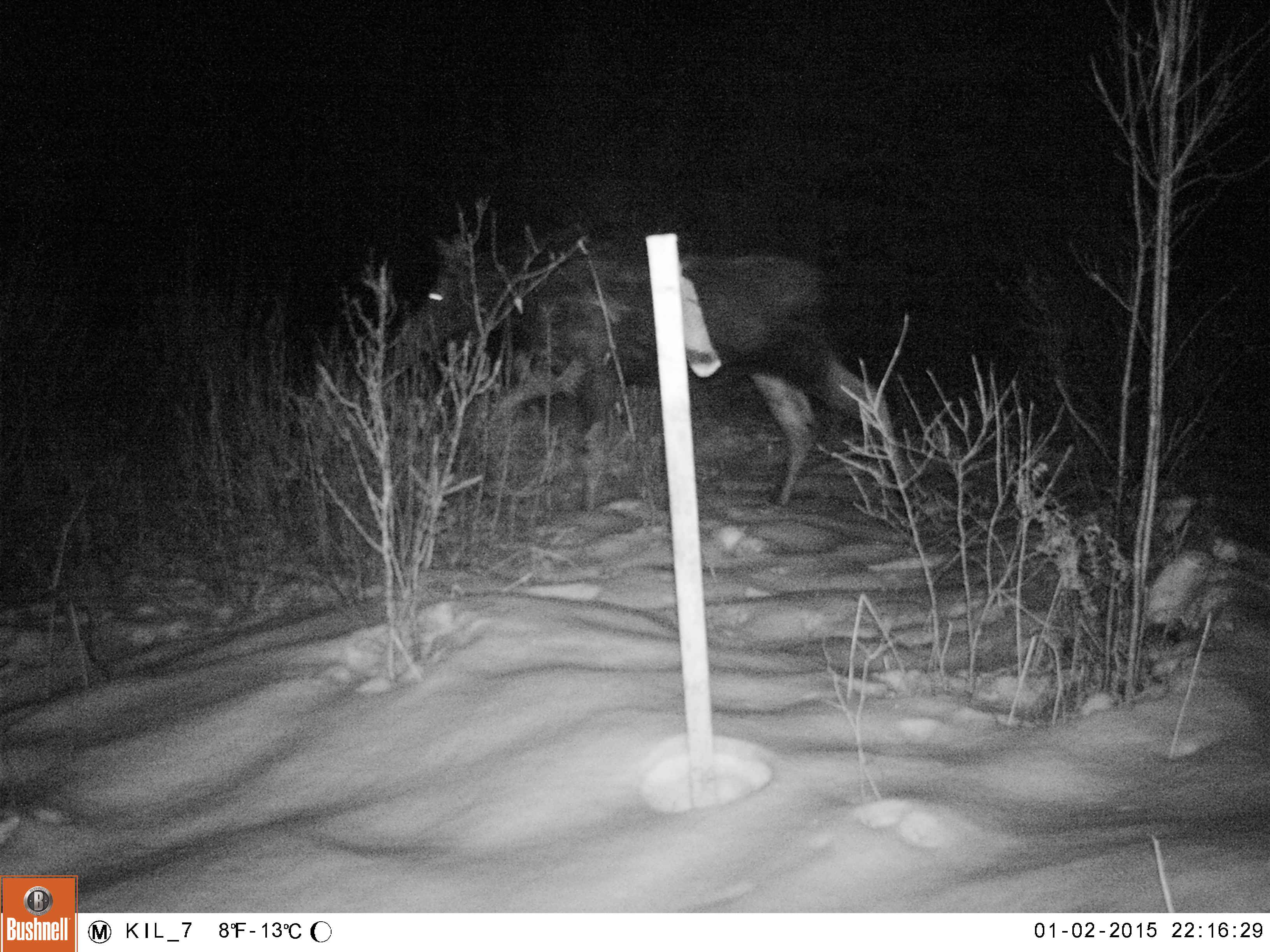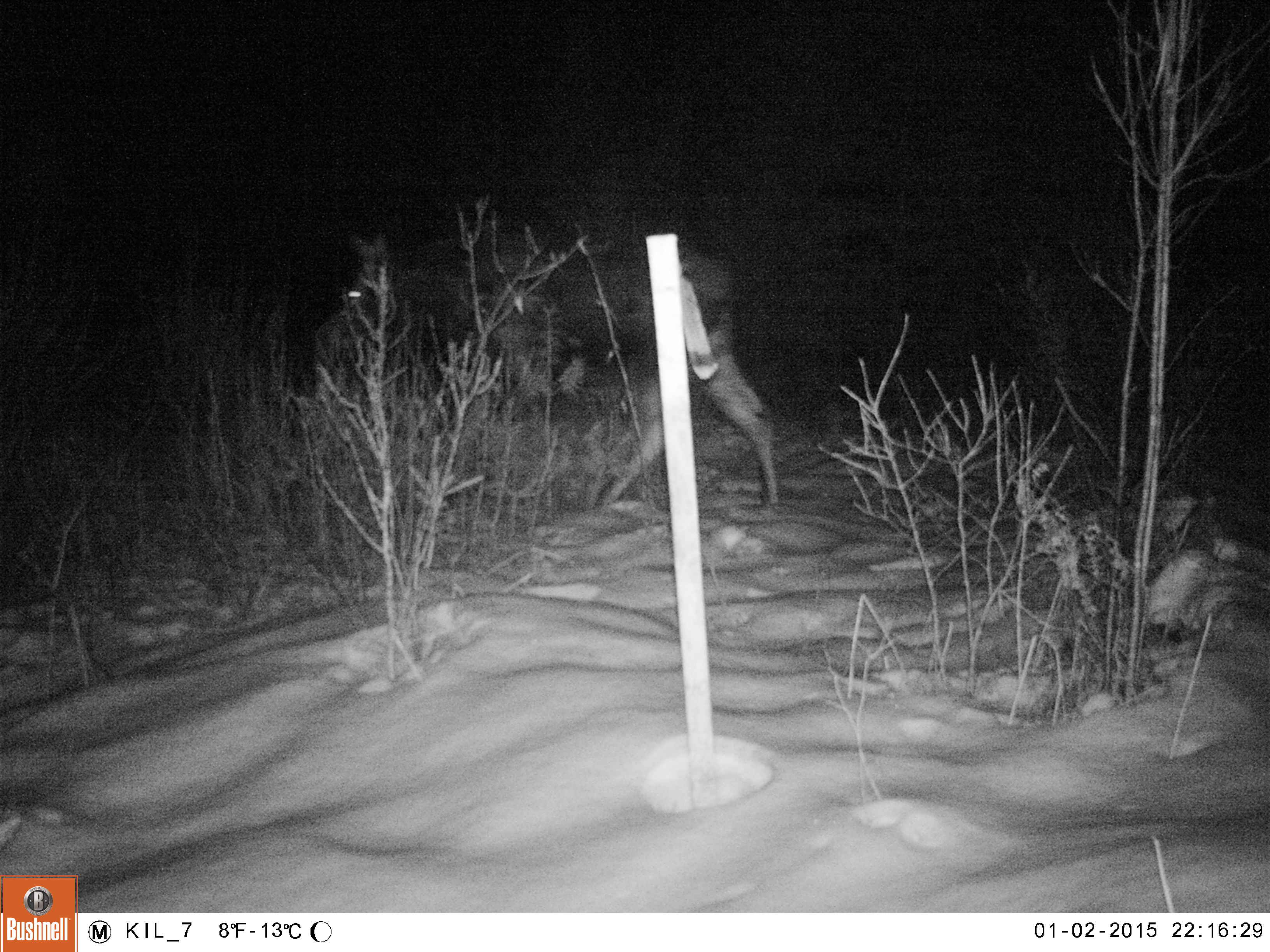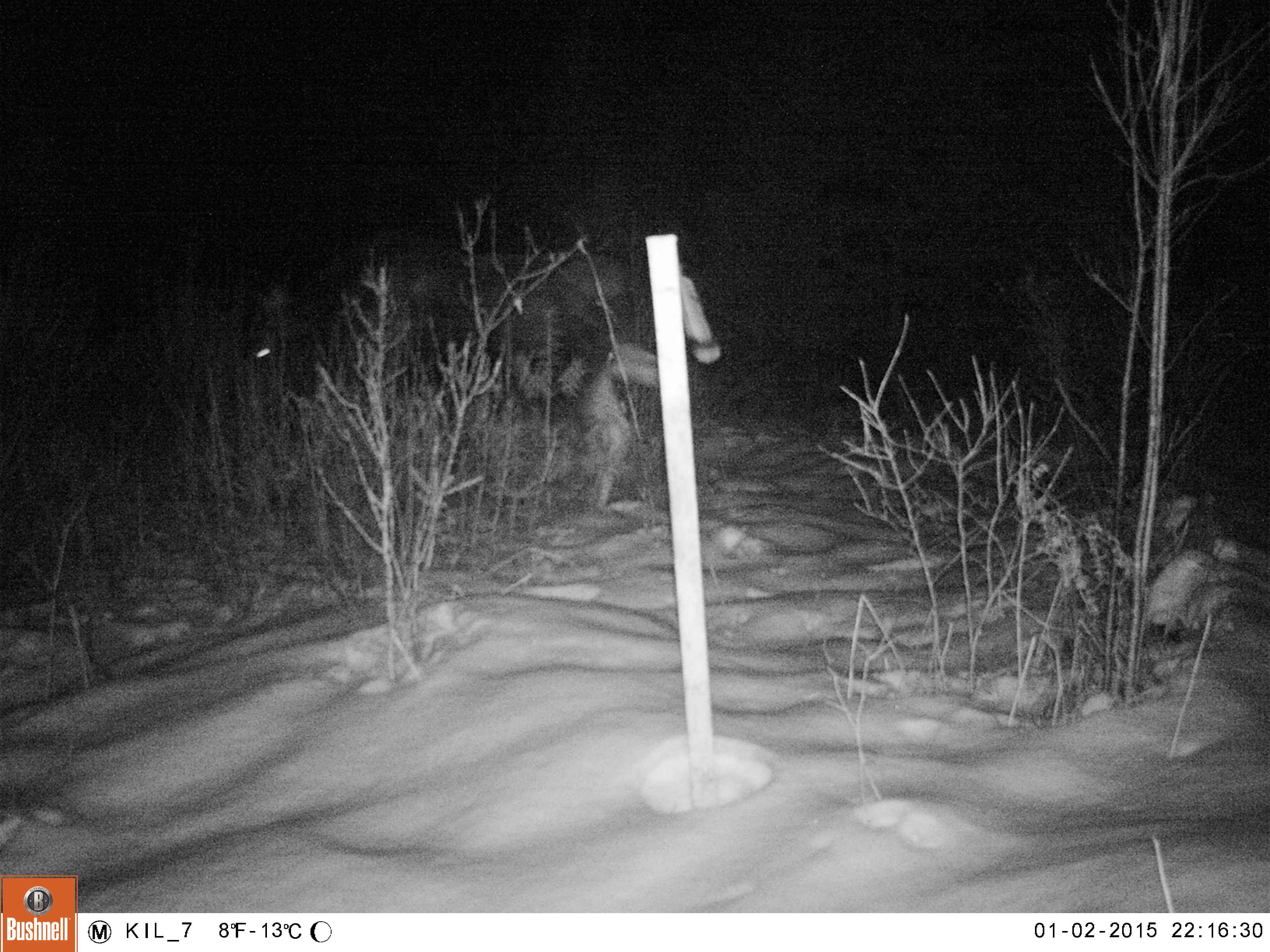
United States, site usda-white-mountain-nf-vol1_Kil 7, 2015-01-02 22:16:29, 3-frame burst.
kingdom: Animalia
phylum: Chordata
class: Mammalia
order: Artiodactyla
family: Cervidae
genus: Alces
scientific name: Alces alces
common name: moose